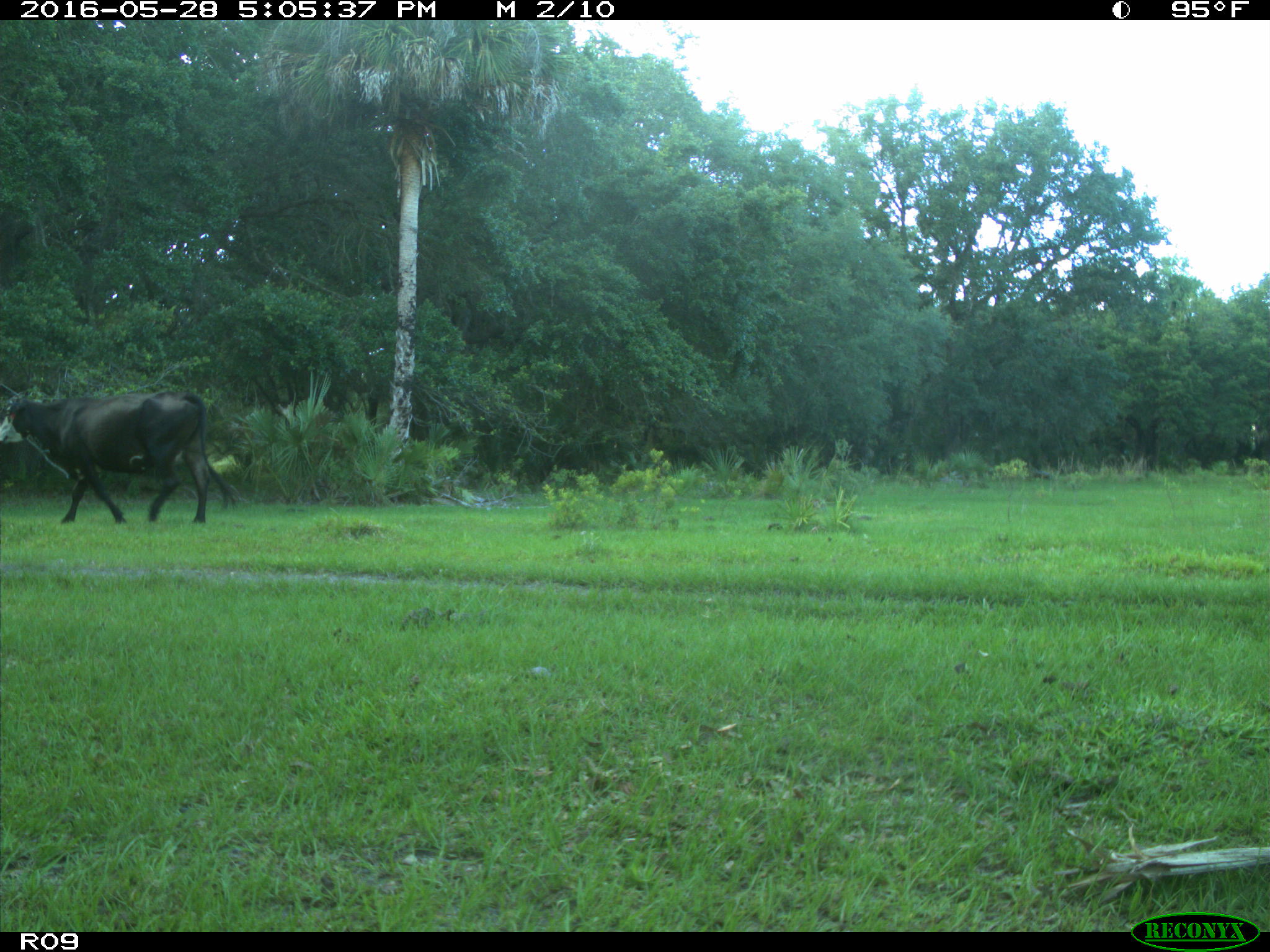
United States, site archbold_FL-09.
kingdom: Animalia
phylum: Chordata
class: Mammalia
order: Artiodactyla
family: Bovidae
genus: Bos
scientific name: Bos taurus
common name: domestic cow